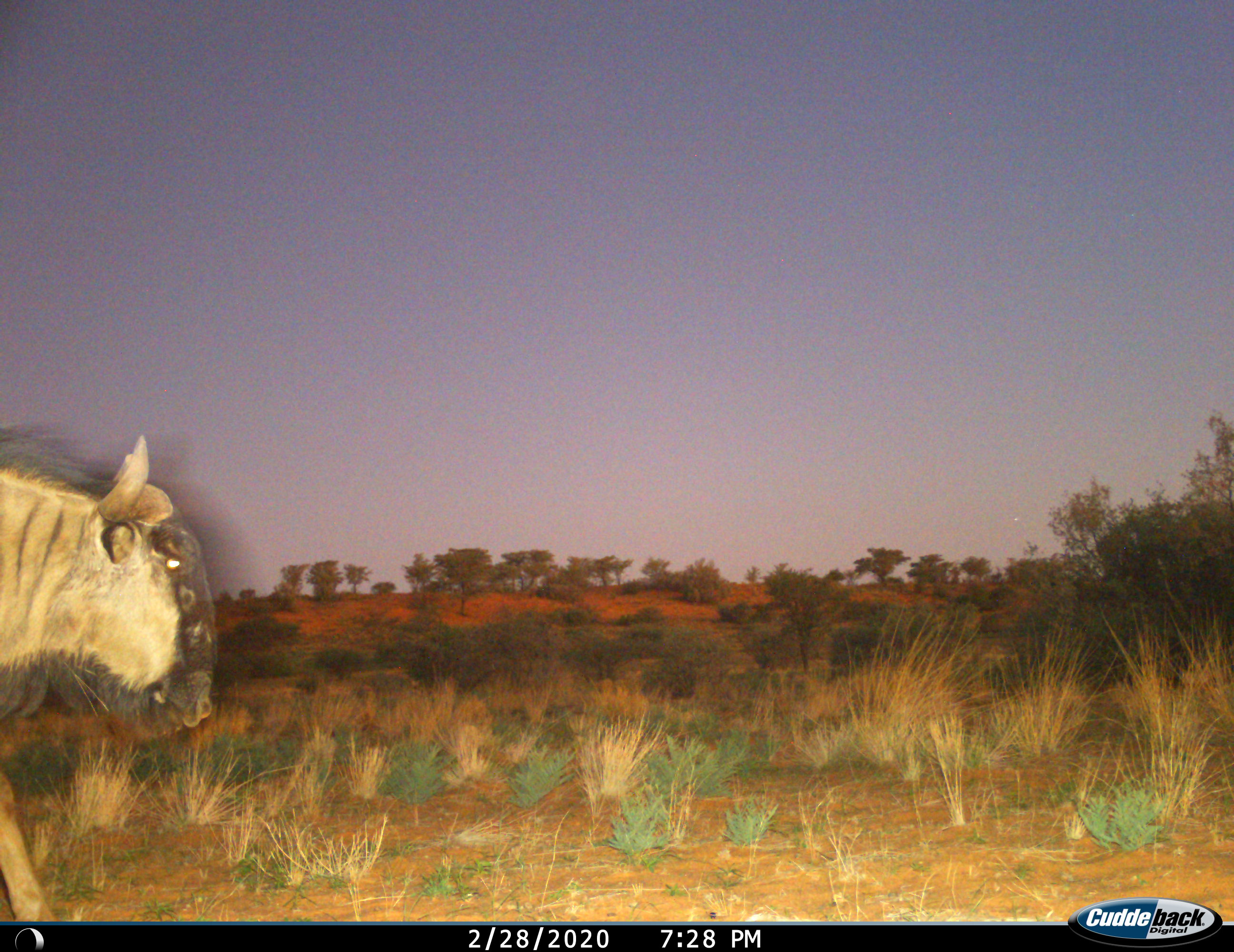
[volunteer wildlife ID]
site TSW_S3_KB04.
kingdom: Animalia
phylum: Chordata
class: Mammalia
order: Artiodactyla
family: Bovidae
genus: Connochaetes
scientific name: Connochaetes taurinus taurinus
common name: blue wildebeest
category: wildebeestblue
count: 1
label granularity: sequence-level